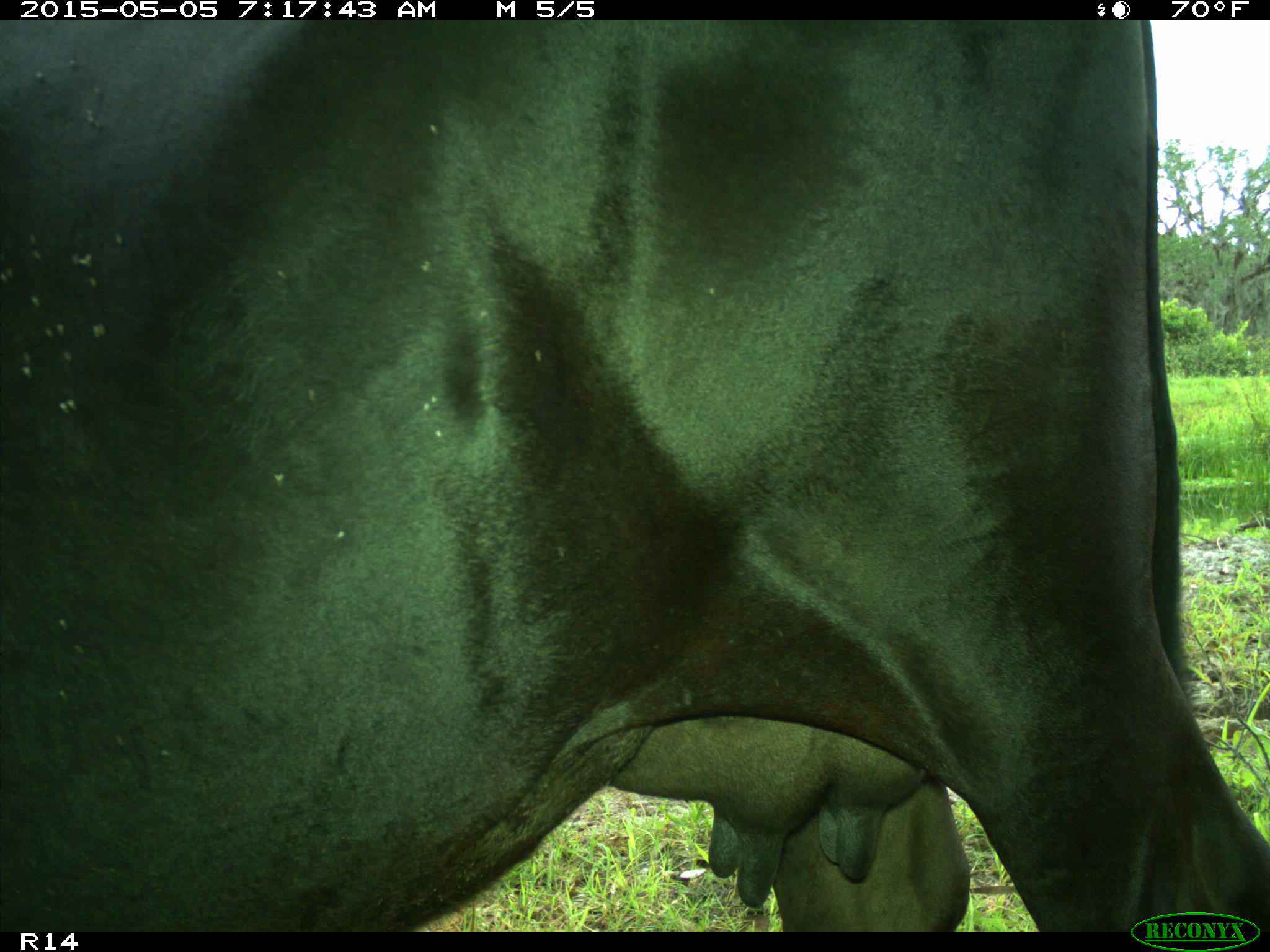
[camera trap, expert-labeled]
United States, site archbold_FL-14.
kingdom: Animalia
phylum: Chordata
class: Mammalia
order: Artiodactyla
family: Bovidae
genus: Bos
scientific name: Bos taurus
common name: domestic cow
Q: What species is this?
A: Bos taurus (domestic cow).